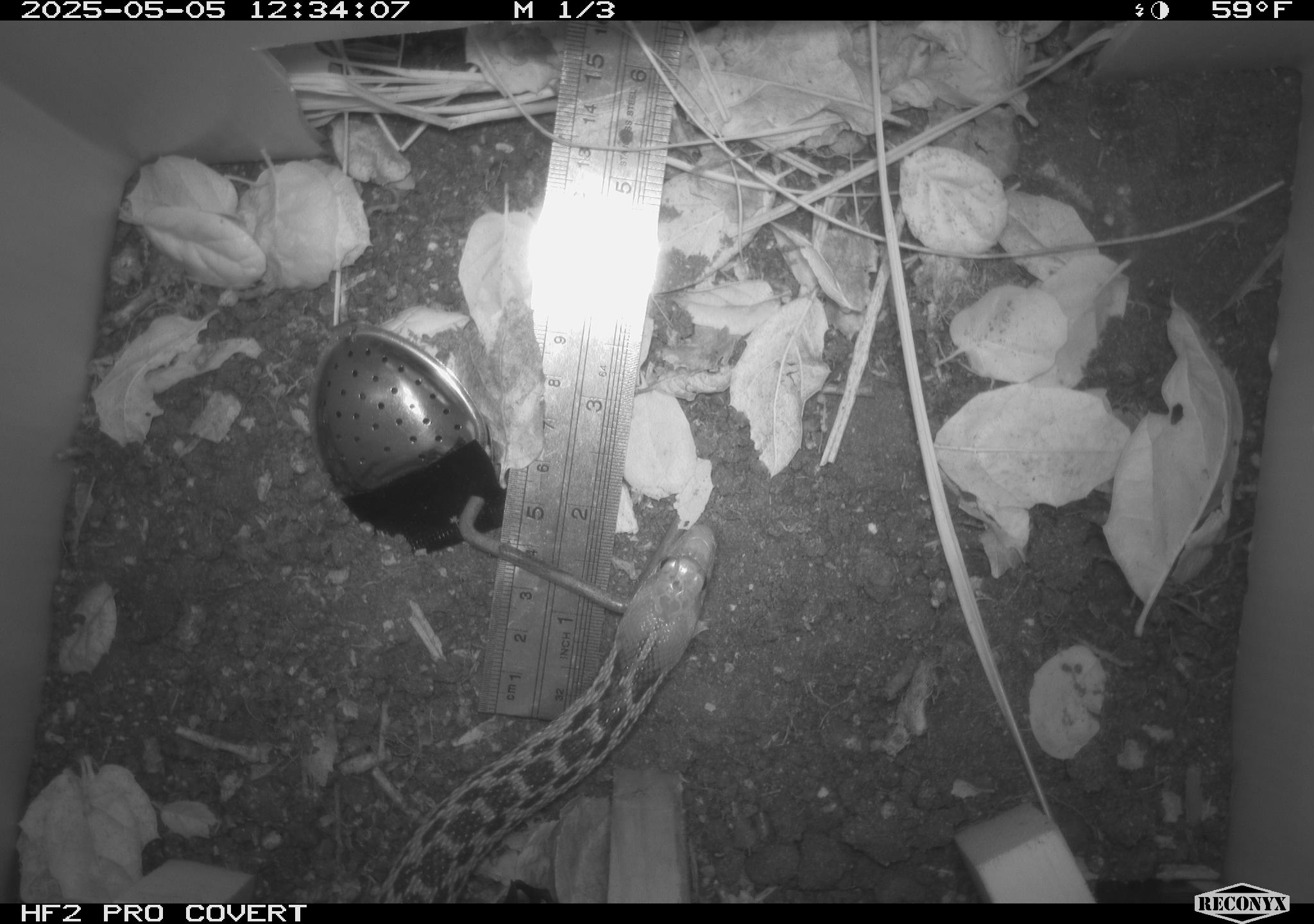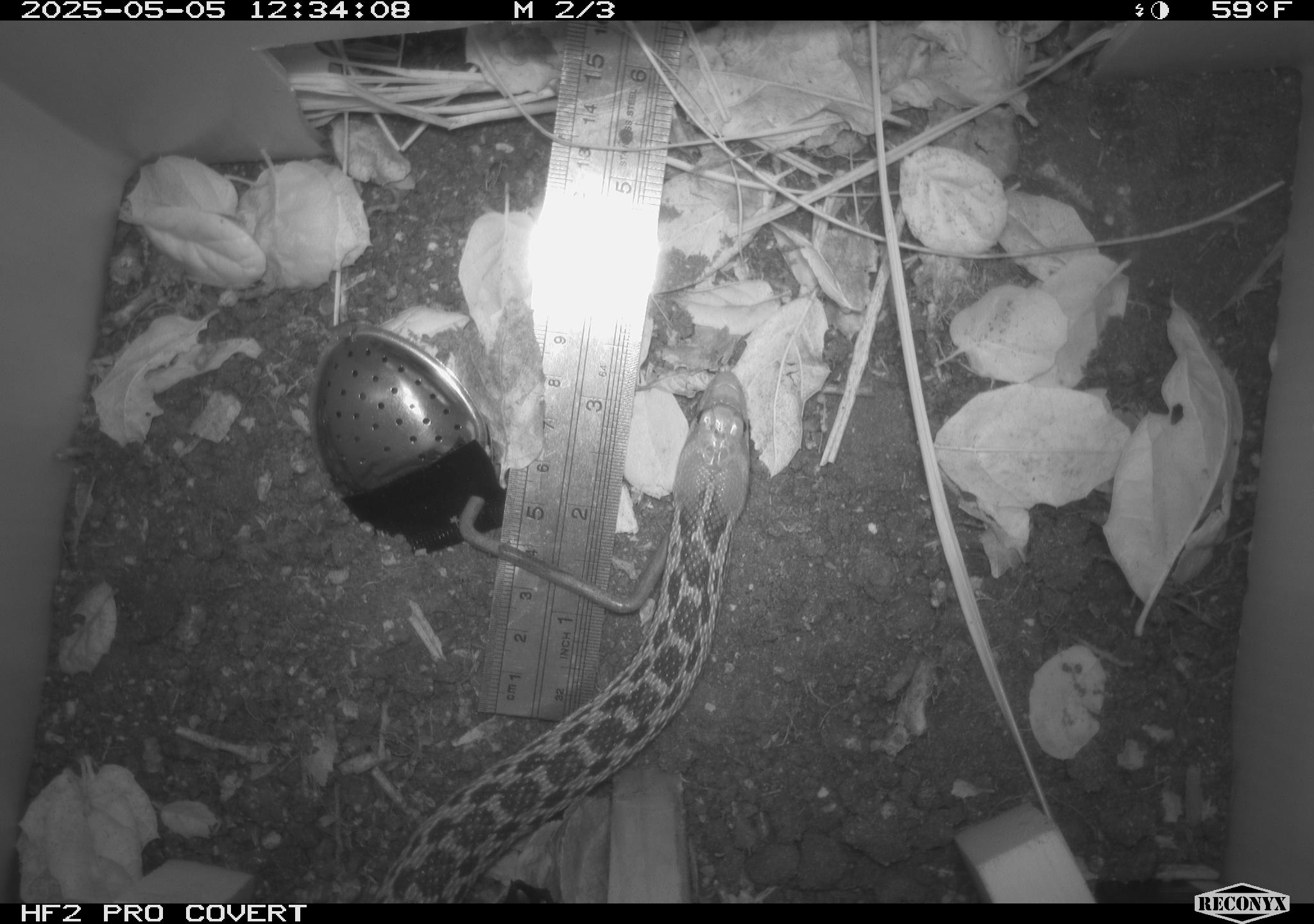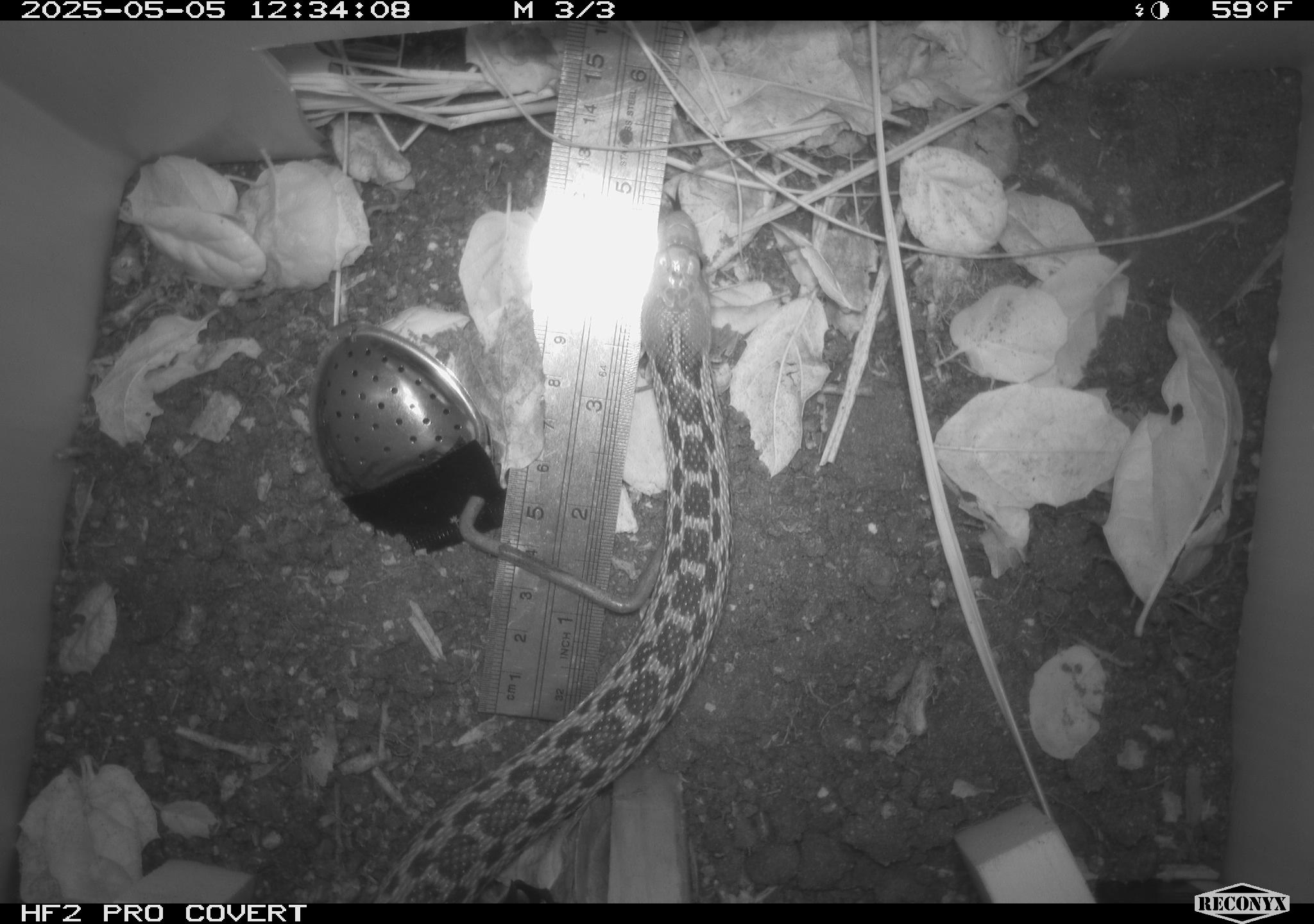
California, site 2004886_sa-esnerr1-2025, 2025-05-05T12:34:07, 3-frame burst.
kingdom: Animalia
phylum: Chordata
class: Reptilia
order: Squamata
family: Colubridae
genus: Pituophis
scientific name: Pituophis catenifer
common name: gophersnake